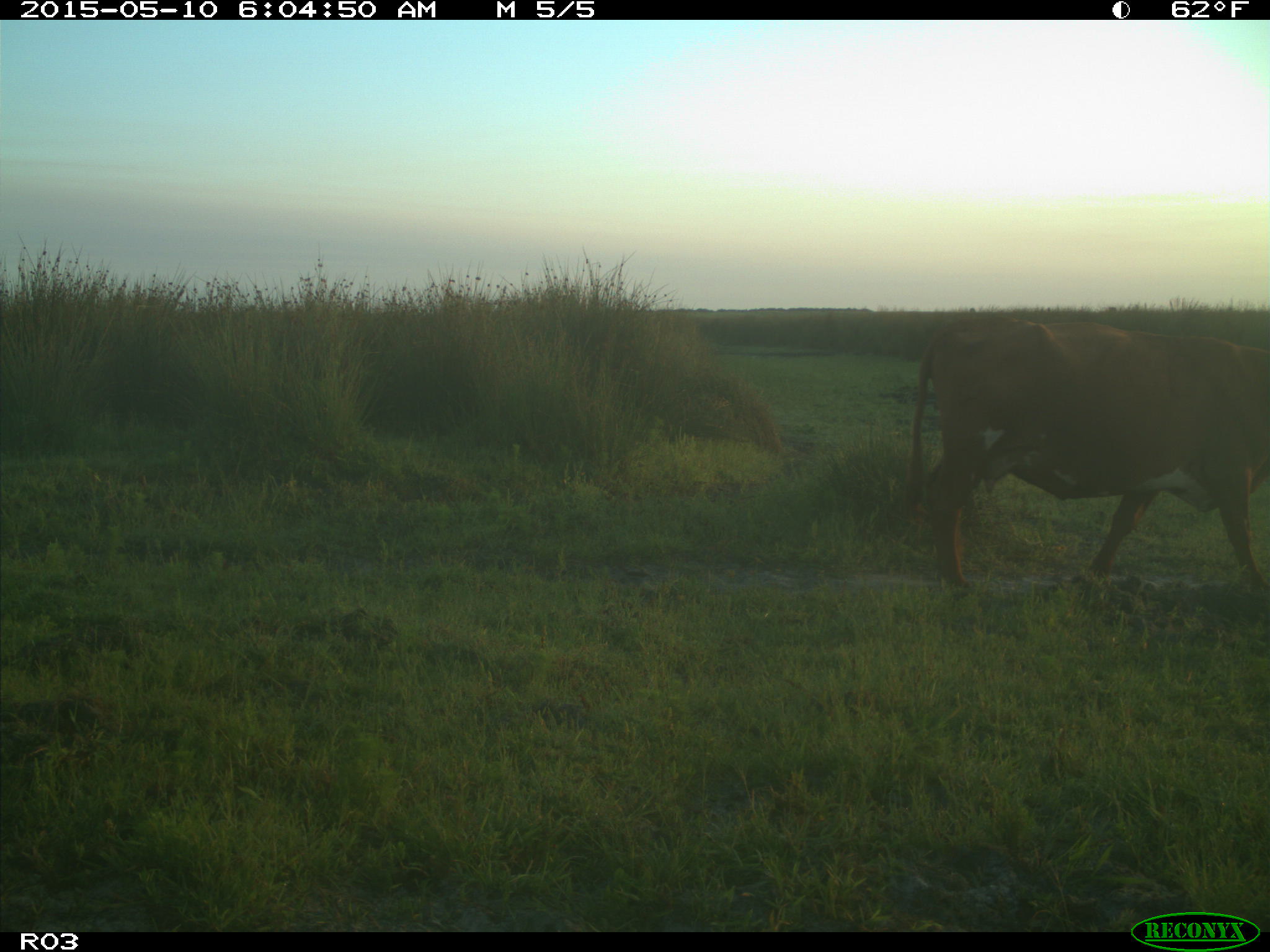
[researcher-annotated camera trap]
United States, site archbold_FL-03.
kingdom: Animalia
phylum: Chordata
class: Mammalia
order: Artiodactyla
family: Bovidae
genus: Bos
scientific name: Bos taurus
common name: domestic cow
Bos taurus (domestic cow).